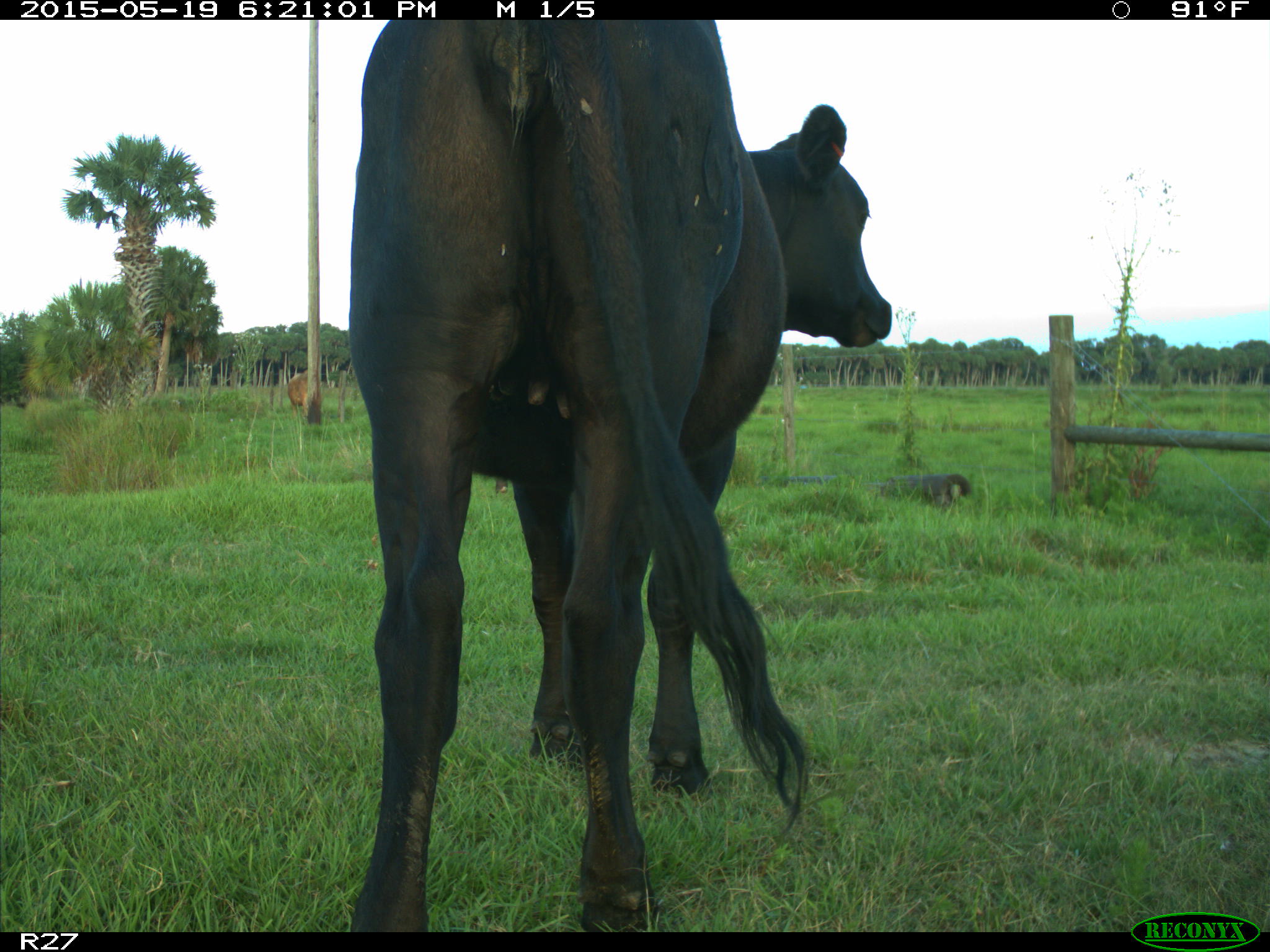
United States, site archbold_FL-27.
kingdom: Animalia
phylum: Chordata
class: Mammalia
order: Artiodactyla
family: Bovidae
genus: Bos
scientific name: Bos taurus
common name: domestic cow